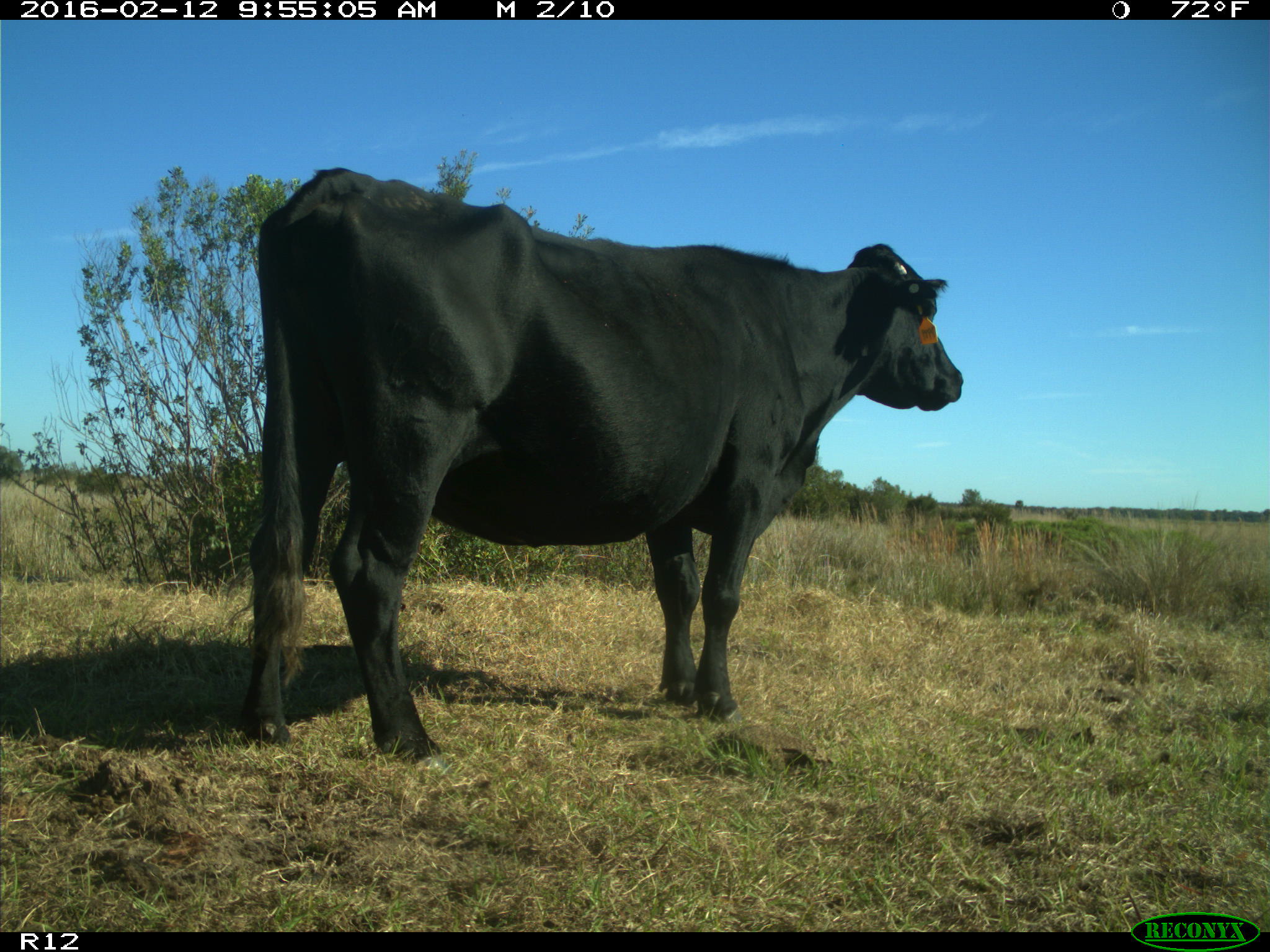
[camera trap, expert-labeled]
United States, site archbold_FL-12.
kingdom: Animalia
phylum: Chordata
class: Mammalia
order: Artiodactyla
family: Bovidae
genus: Bos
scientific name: Bos taurus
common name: domestic cow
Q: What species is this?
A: Bos taurus (domestic cow).